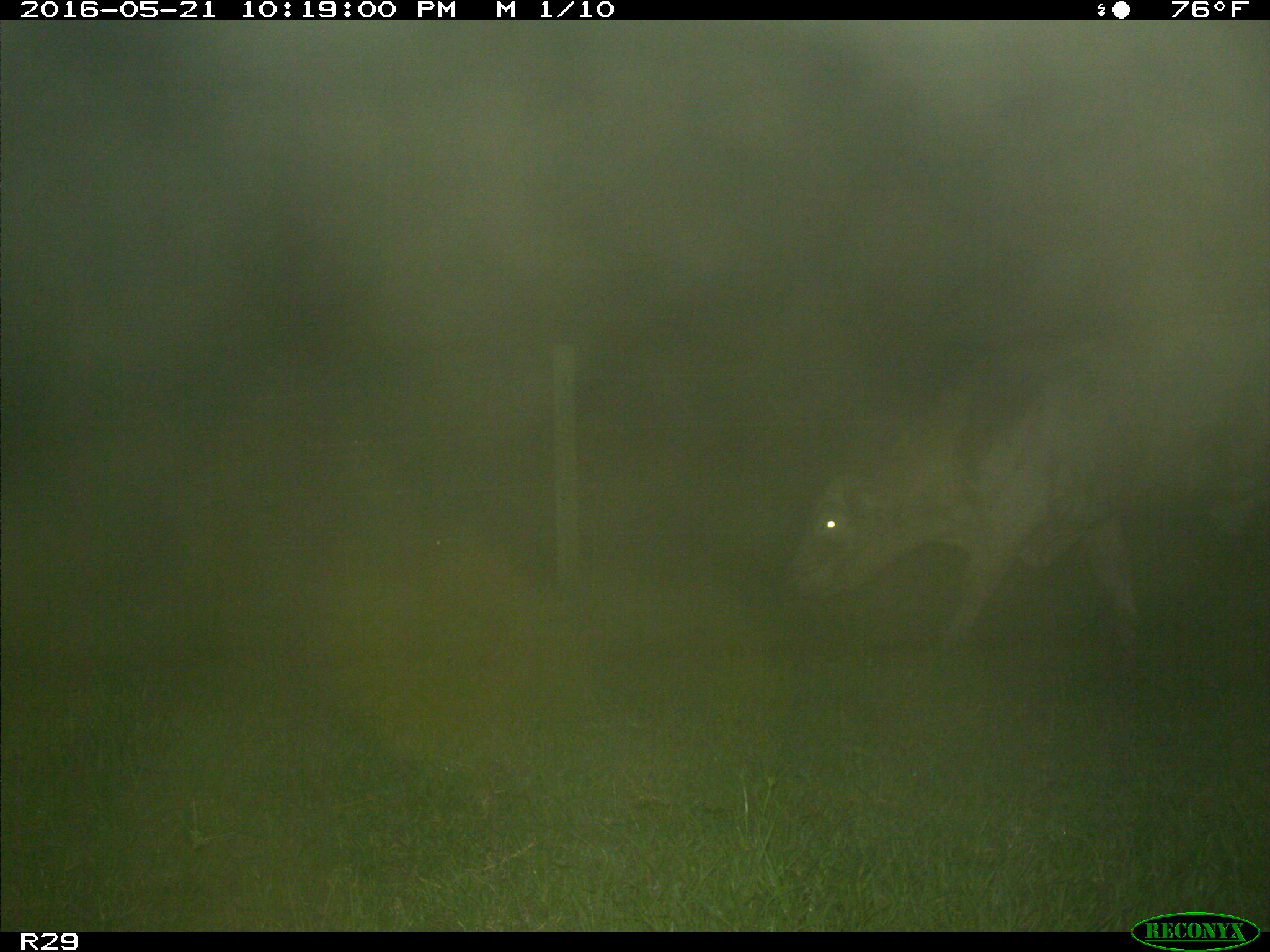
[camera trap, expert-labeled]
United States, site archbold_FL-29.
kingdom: Animalia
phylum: Chordata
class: Mammalia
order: Artiodactyla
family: Bovidae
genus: Bos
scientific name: Bos taurus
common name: domestic cow